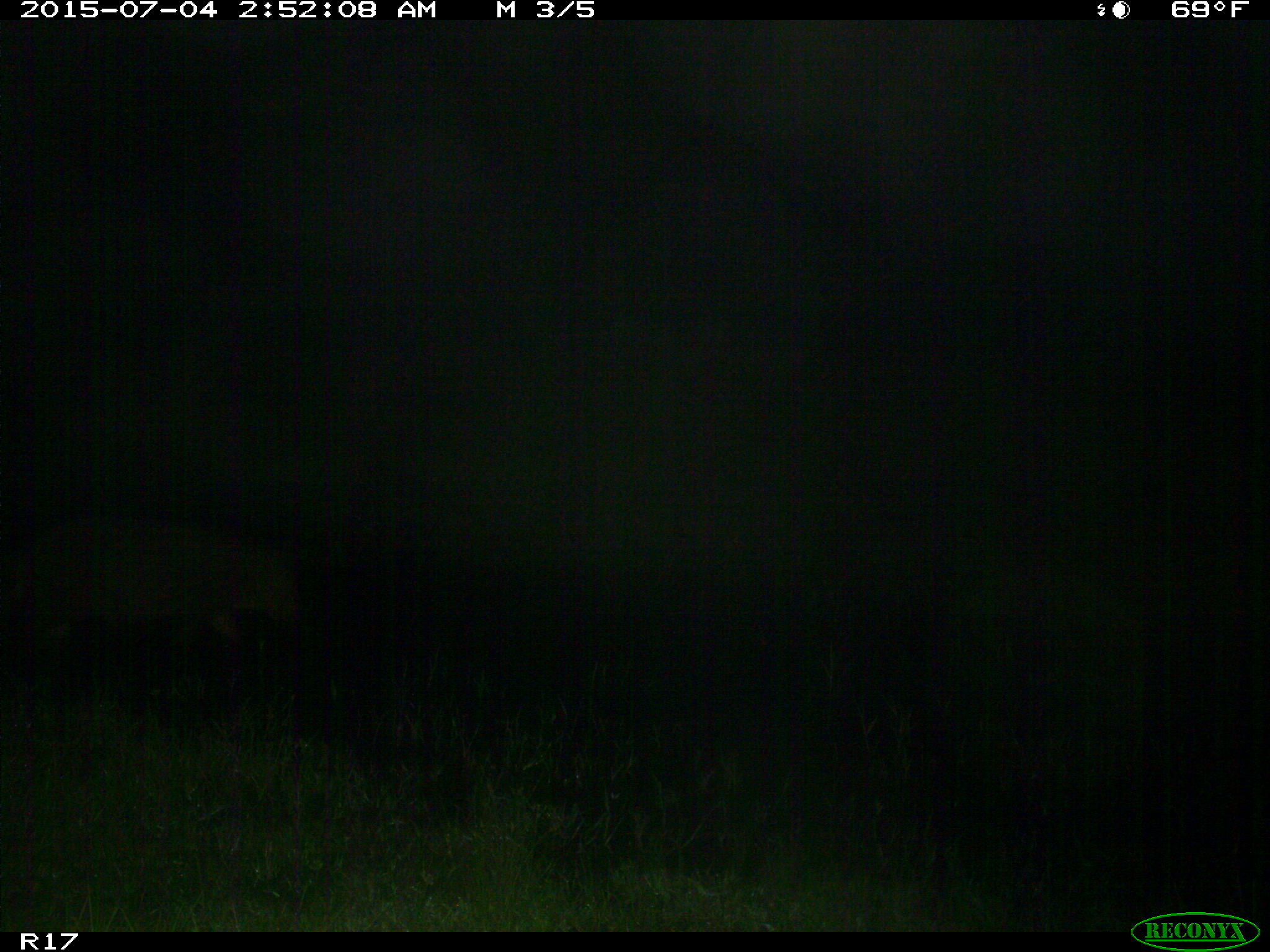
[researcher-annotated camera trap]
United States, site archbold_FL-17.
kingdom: Animalia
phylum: Chordata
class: Mammalia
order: Artiodactyla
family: Suidae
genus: Sus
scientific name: Sus scrofa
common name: wild boar